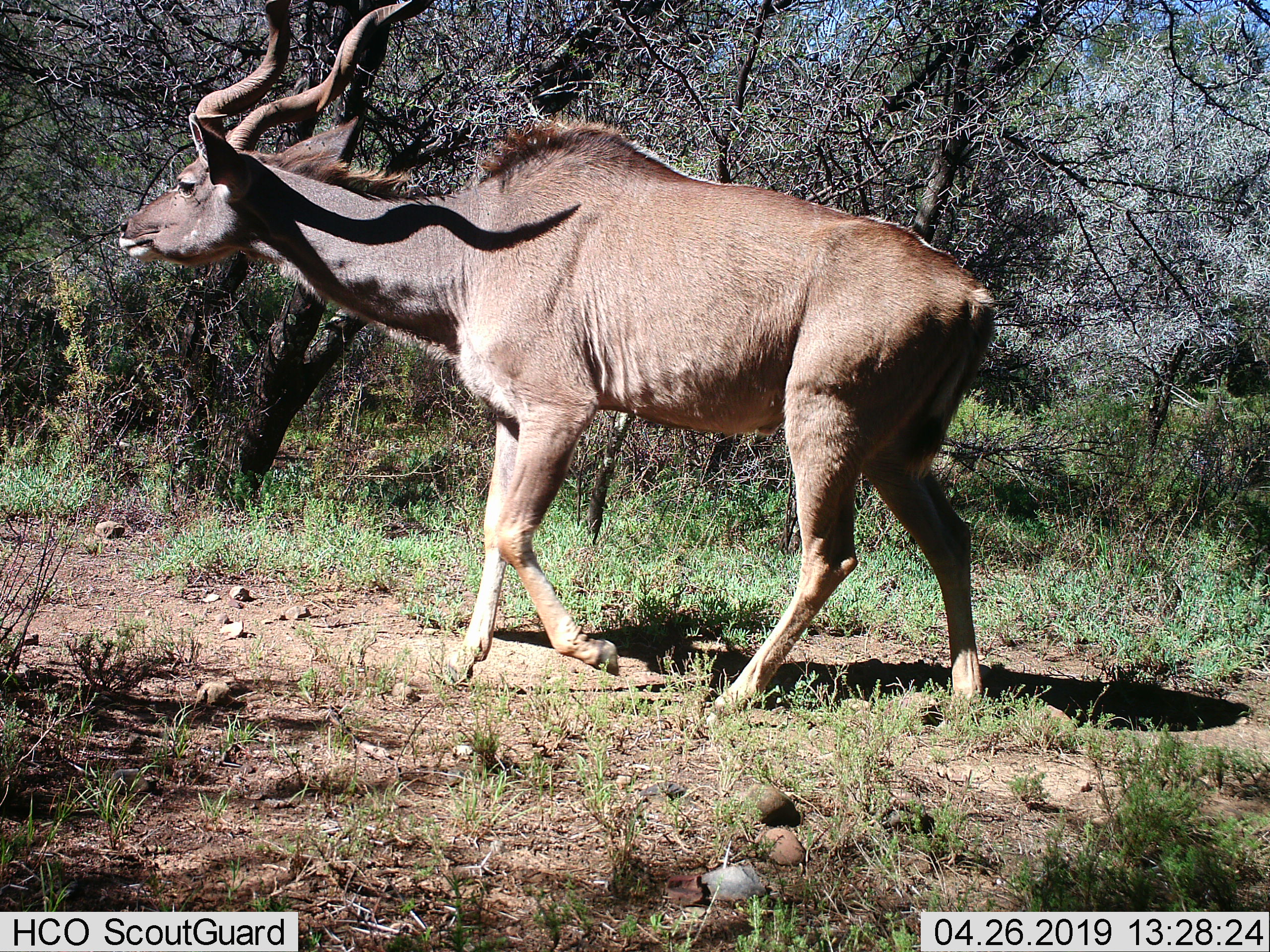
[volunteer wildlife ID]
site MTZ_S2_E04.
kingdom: Animalia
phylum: Chordata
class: Mammalia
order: Artiodactyla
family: Bovidae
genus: Tragelaphus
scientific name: Tragelaphus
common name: kudu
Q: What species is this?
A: Kudu (Tragelaphus).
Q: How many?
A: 1.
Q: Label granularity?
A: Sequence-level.